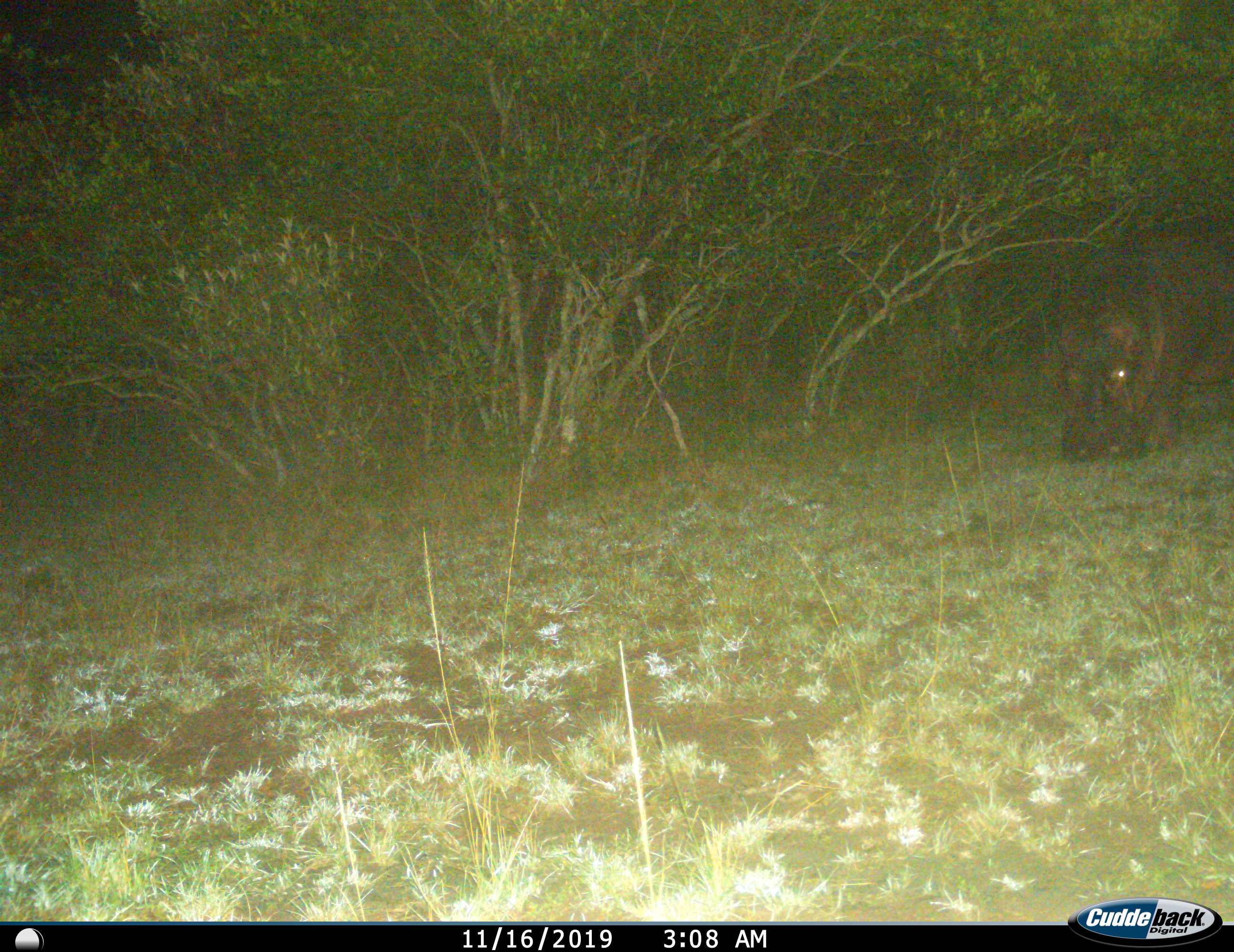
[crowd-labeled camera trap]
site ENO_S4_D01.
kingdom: Animalia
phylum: Chordata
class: Mammalia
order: Artiodactyla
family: Hippopotamidae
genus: Hippopotamus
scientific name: Hippopotamus amphibius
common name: hippopotamus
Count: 1.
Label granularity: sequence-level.